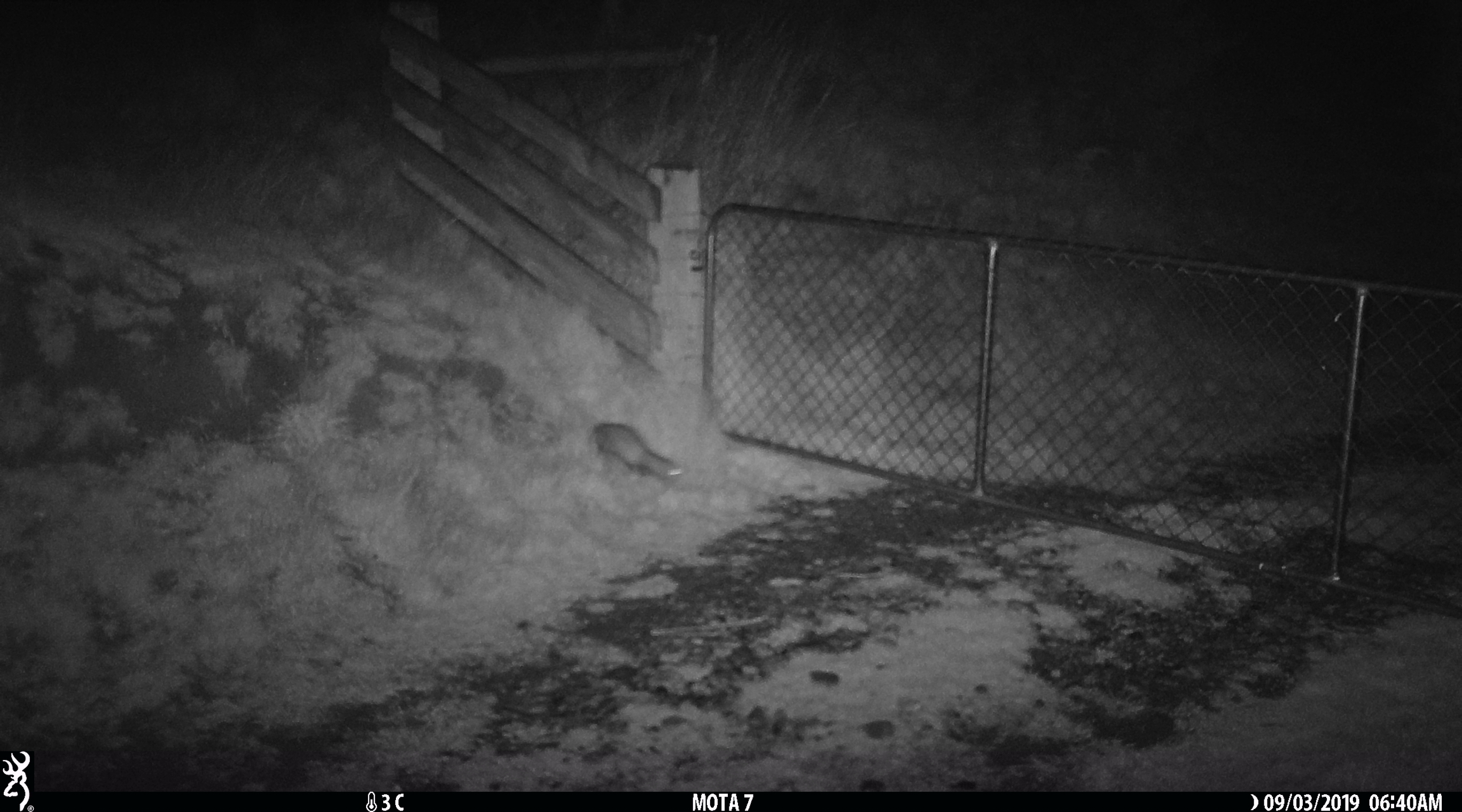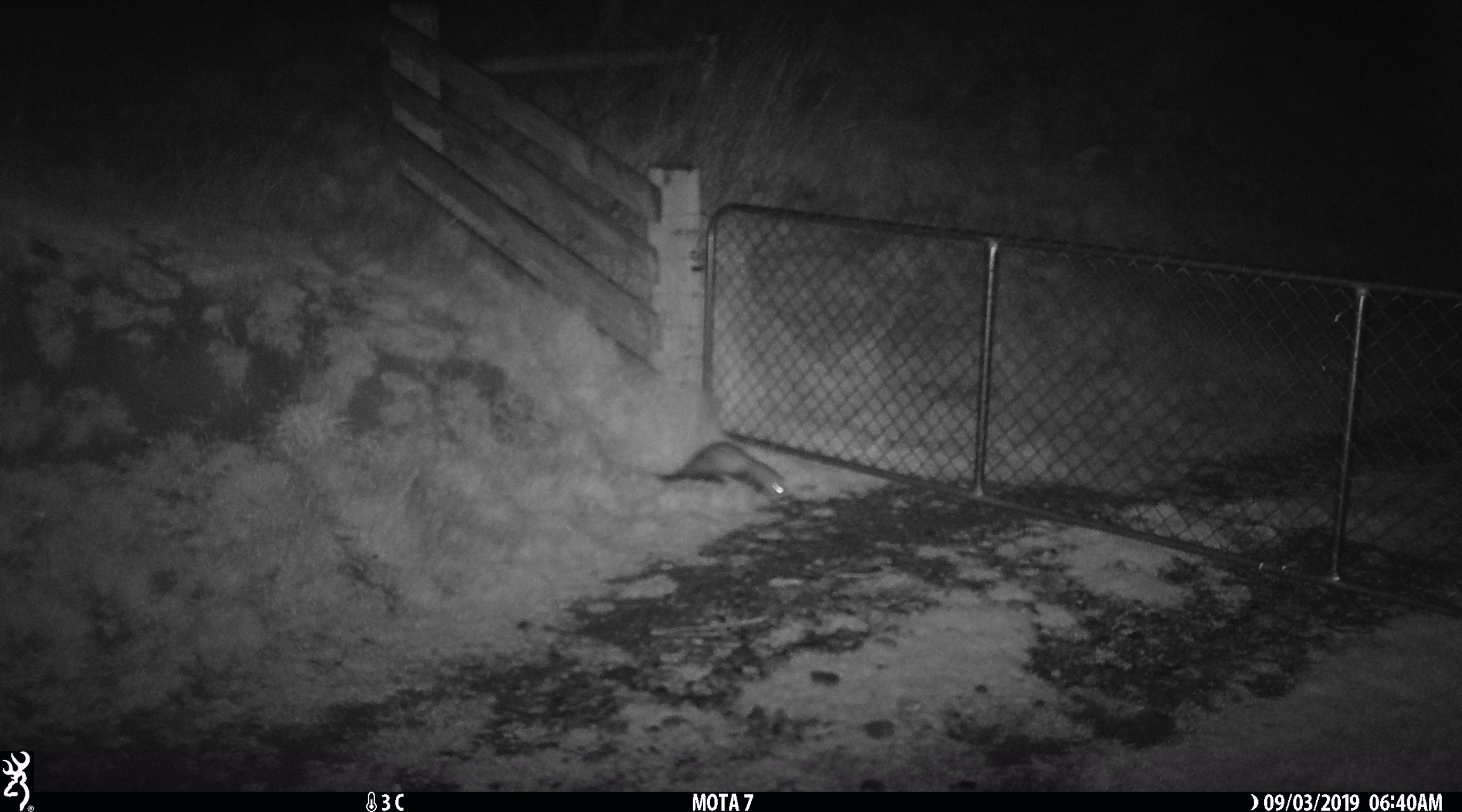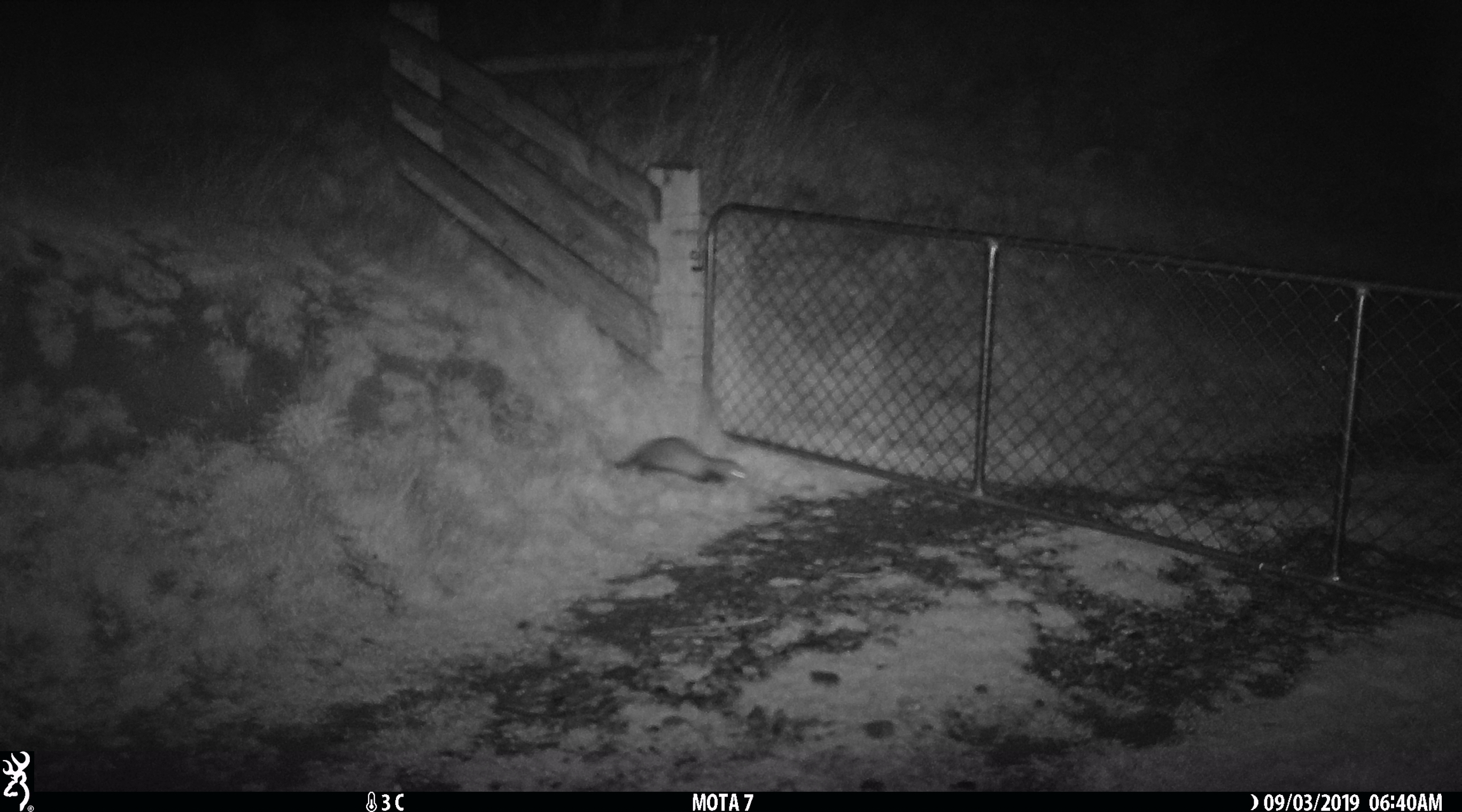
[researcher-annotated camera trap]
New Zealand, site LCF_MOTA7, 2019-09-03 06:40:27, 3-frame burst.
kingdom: Animalia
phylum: Chordata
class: Mammalia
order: Carnivora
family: Mustelidae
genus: Mustela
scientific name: Mustela furo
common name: ferret